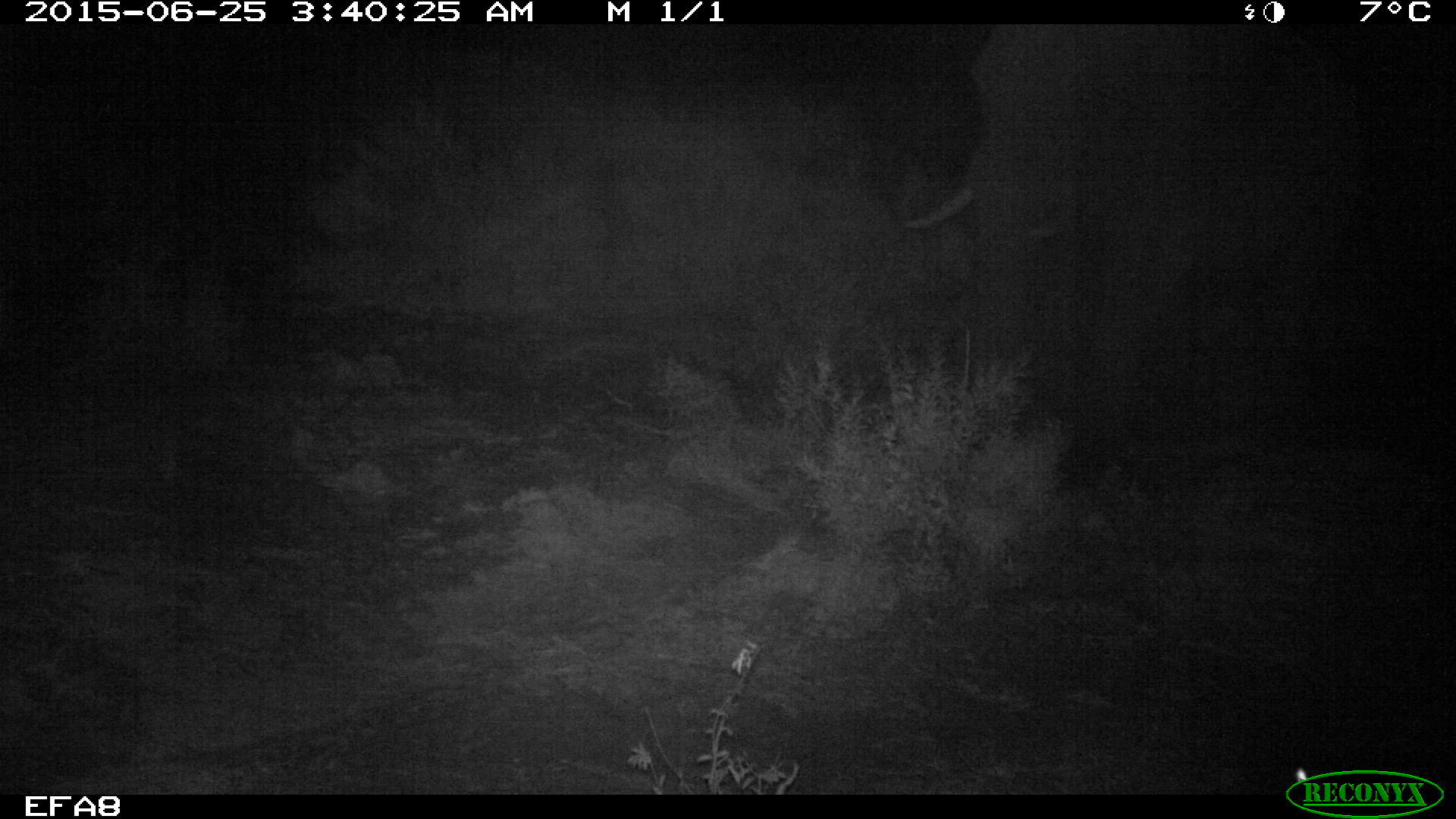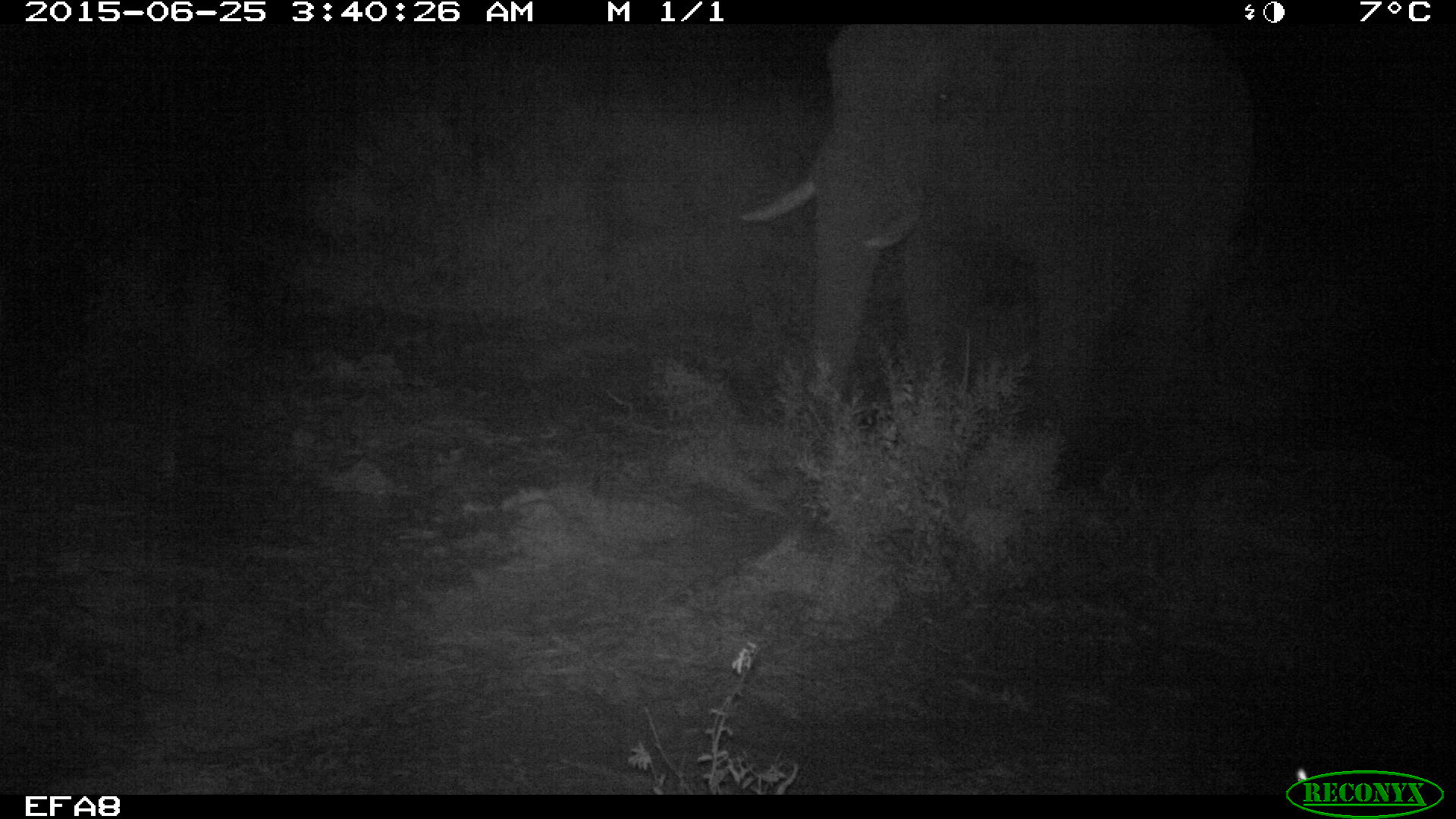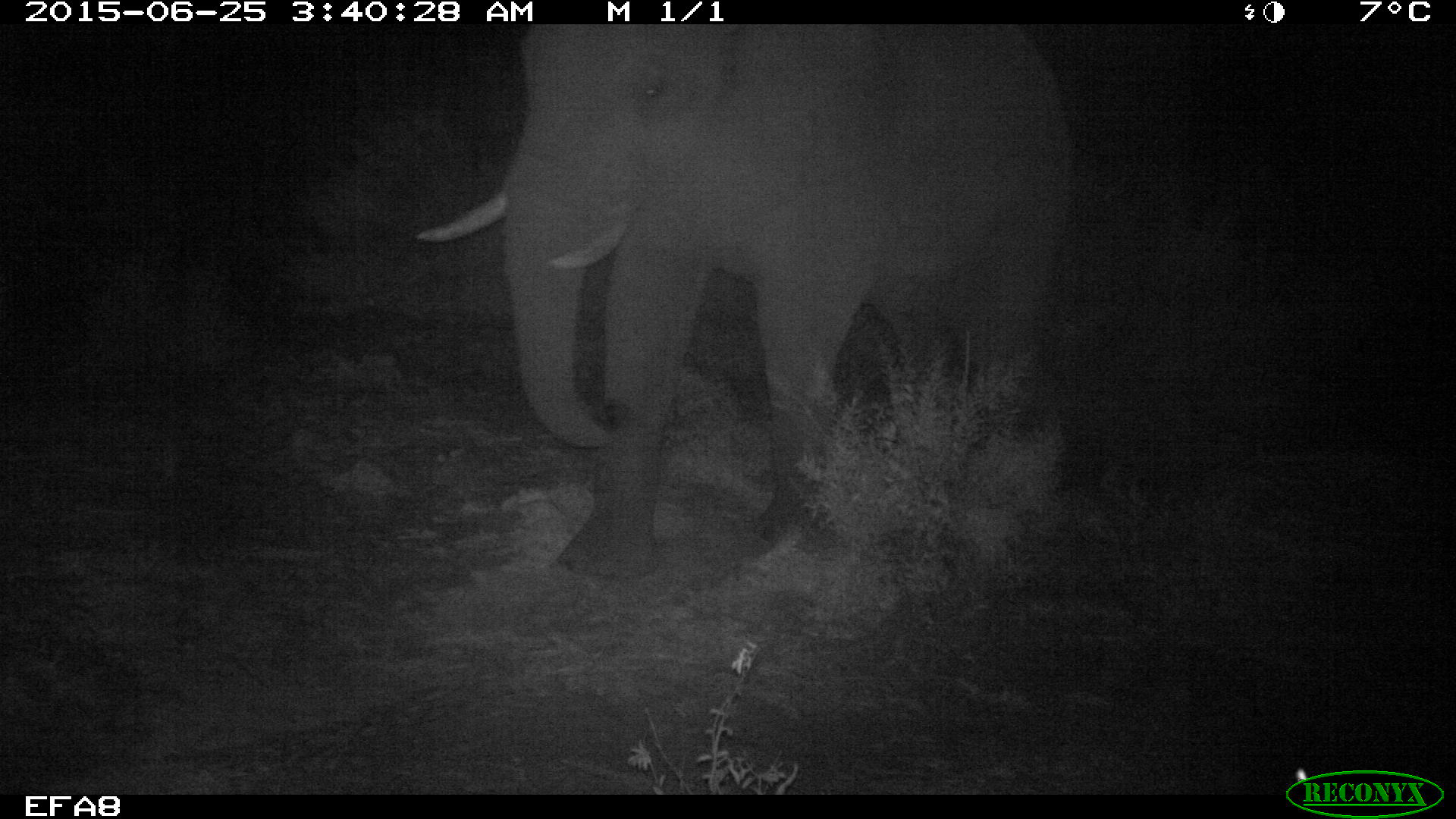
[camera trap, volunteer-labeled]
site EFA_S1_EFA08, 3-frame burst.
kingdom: Animalia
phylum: Chordata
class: Mammalia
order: Proboscidea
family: Elephantidae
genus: Loxodonta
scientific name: Loxodonta africana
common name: african bush elephant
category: elephant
Elephant (african bush elephant) (Loxodonta africana), count 1. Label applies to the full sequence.